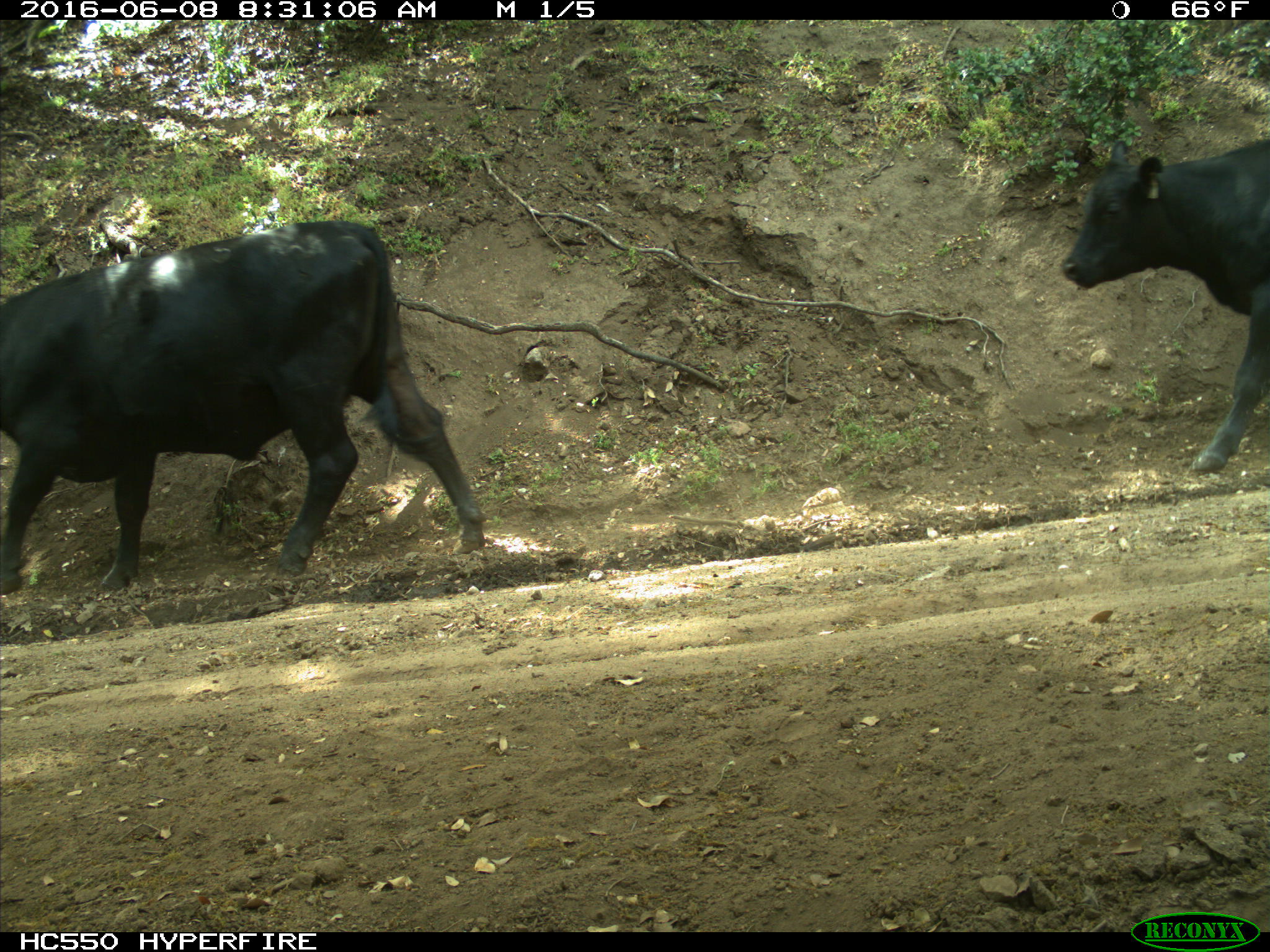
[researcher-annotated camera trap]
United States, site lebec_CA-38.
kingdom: Animalia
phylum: Chordata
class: Mammalia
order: Artiodactyla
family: Bovidae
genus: Bos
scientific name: Bos taurus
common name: domestic cow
Bos taurus (domestic cow).